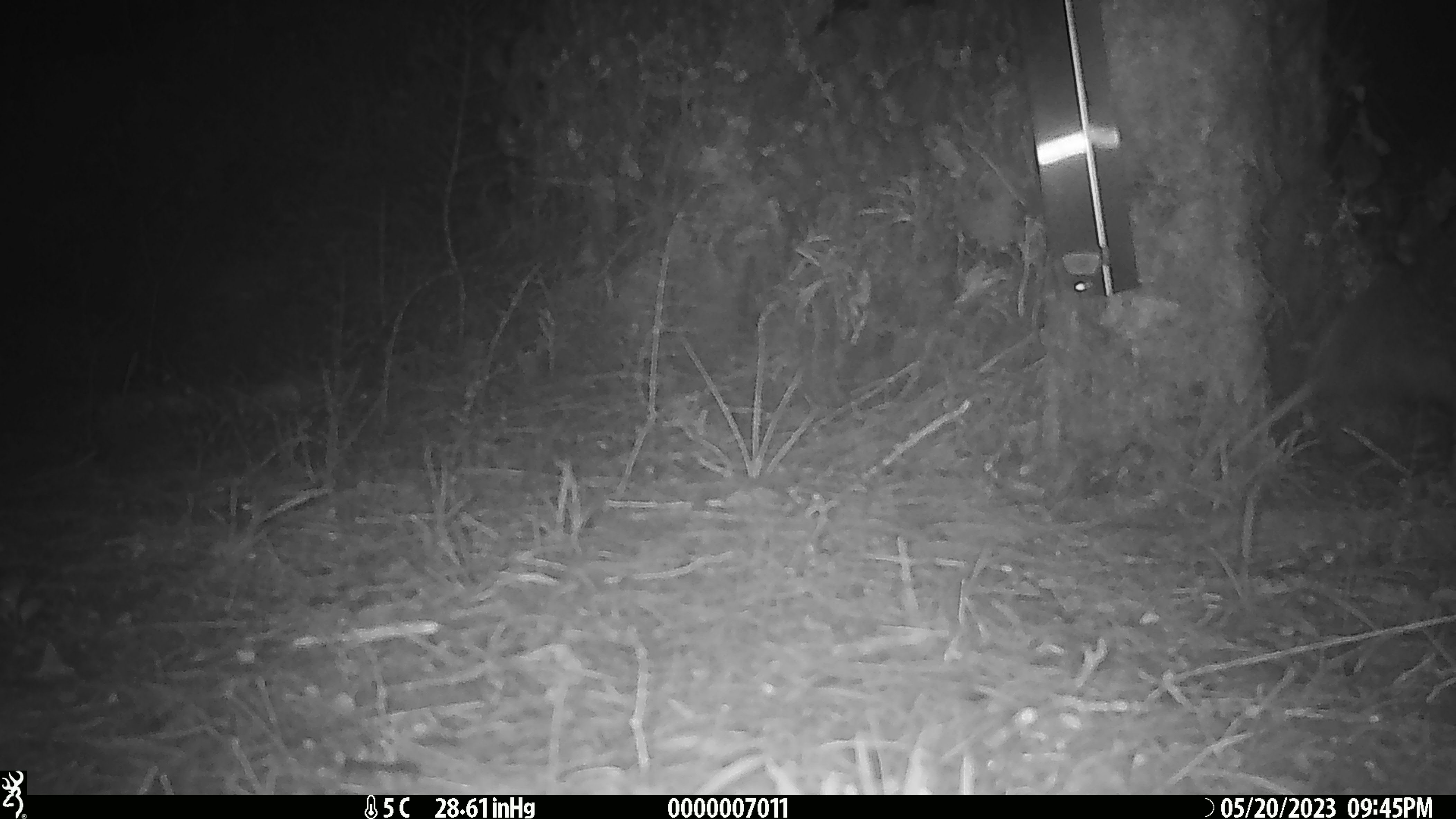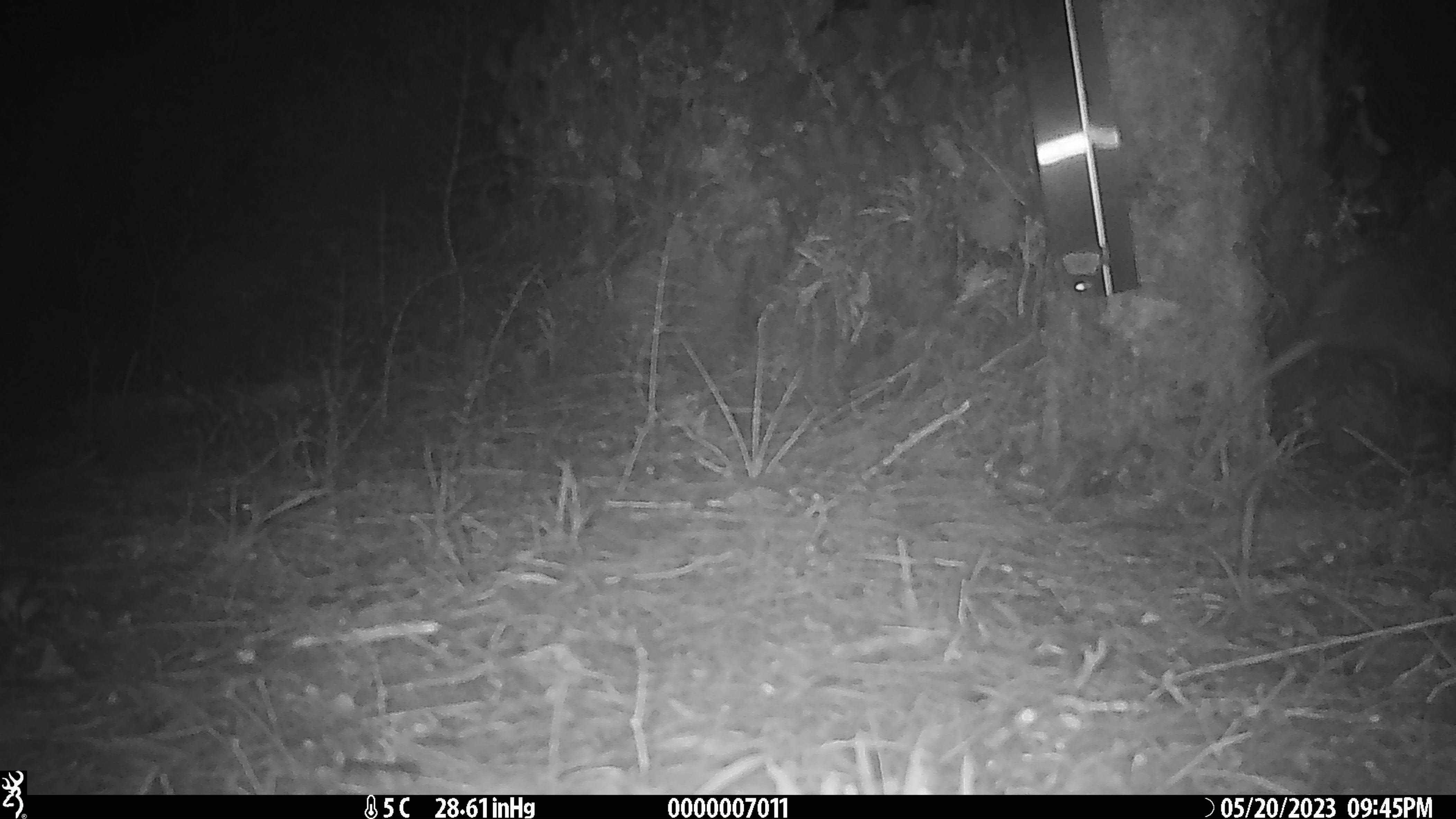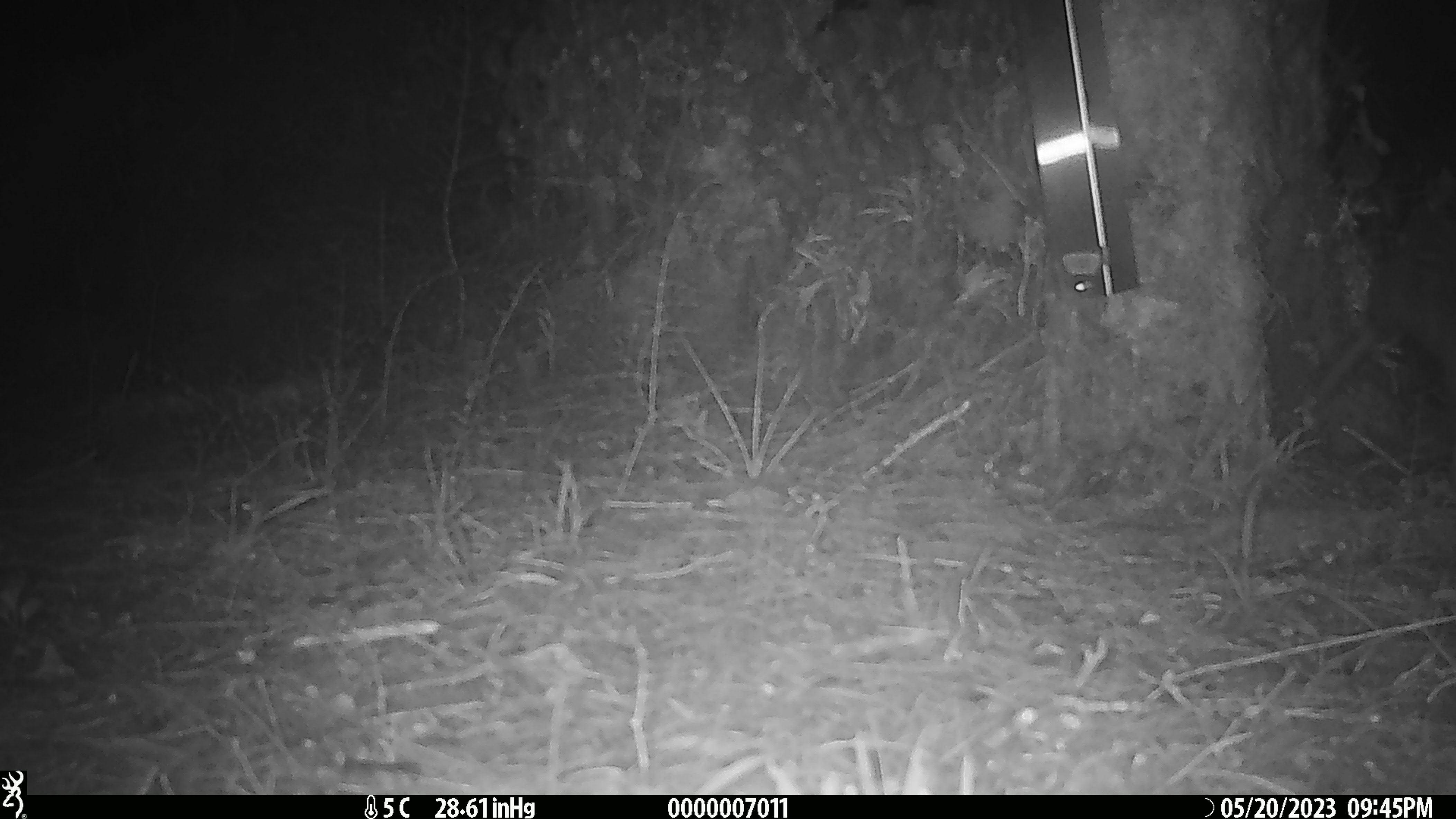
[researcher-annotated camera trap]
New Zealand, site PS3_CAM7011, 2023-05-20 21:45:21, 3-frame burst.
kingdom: Animalia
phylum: Chordata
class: Aves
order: Apterygiformes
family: Apterygidae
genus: Apteryx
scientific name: Apteryx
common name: kiwi